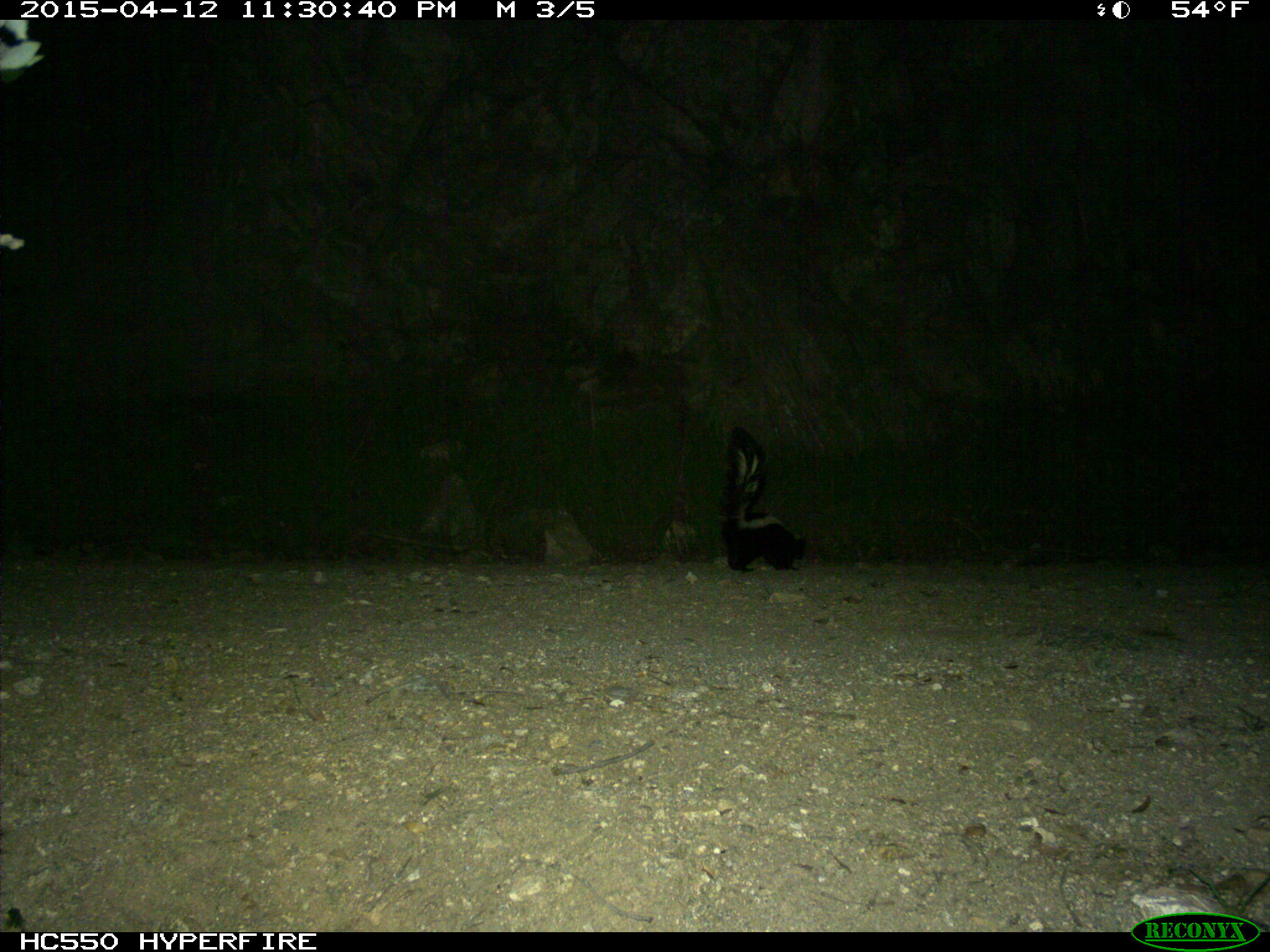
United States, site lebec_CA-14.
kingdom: Animalia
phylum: Chordata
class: Mammalia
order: Carnivora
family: Mephitidae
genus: Mephitis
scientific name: Mephitis mephitis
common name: striped skunk